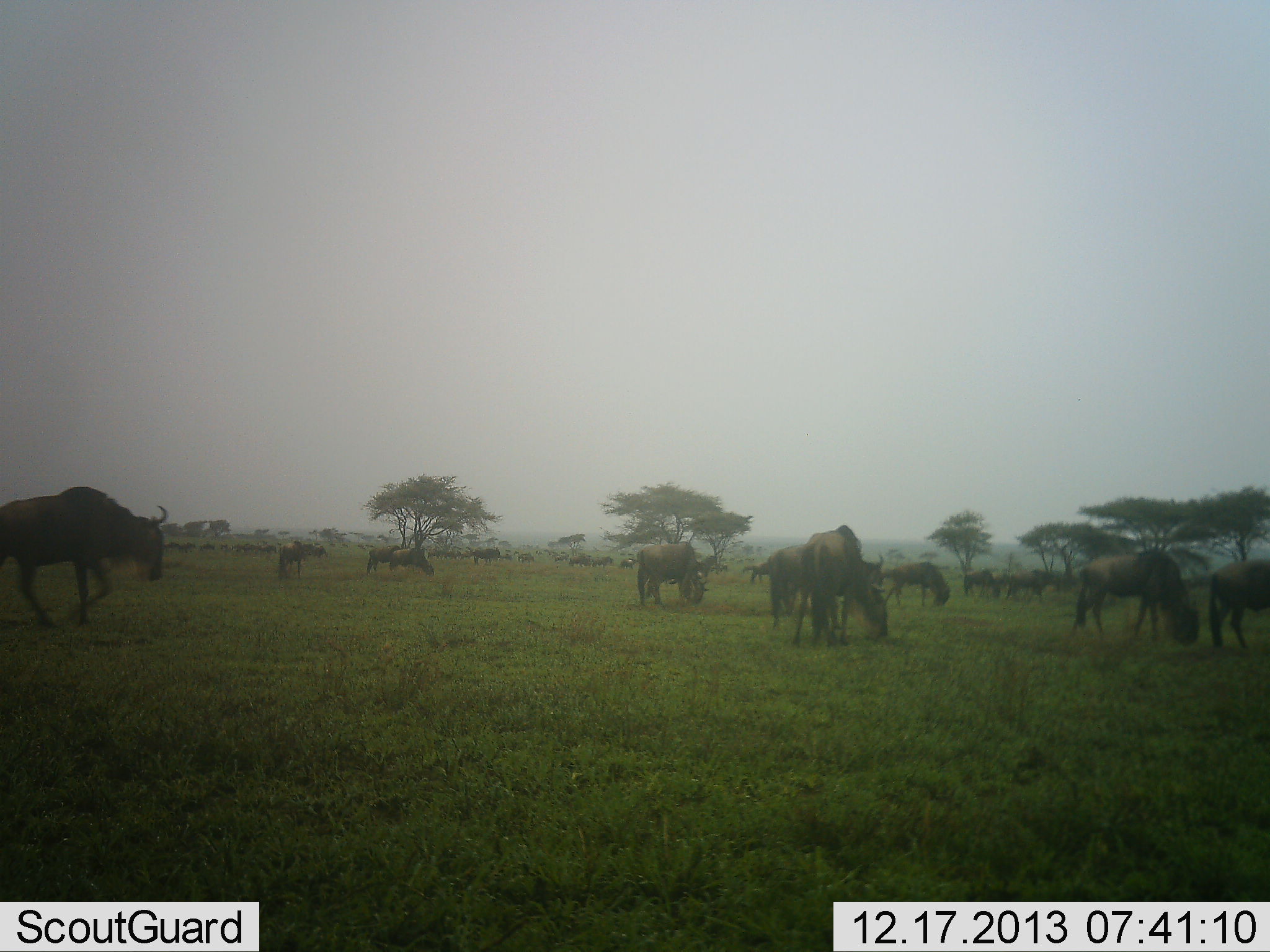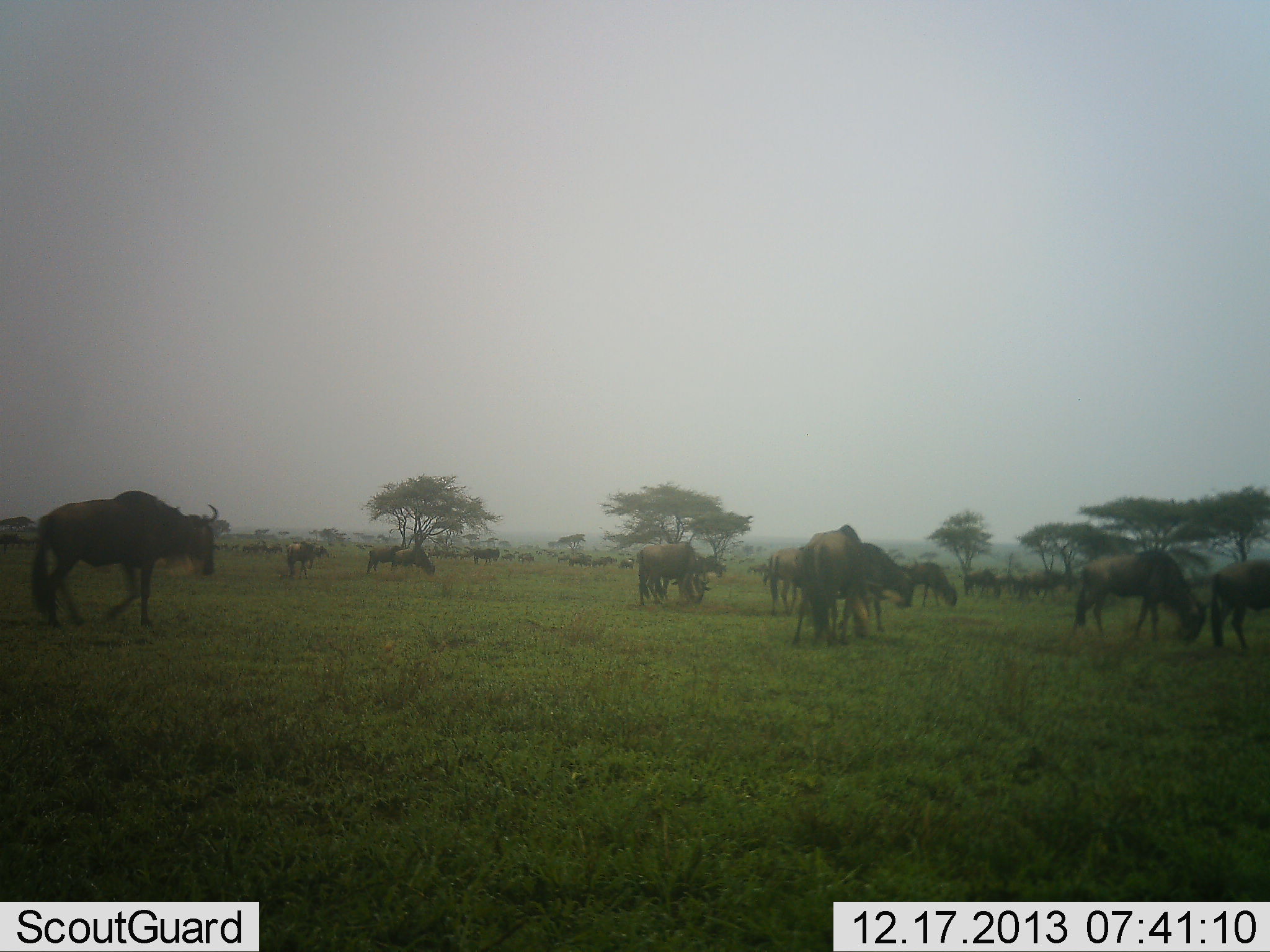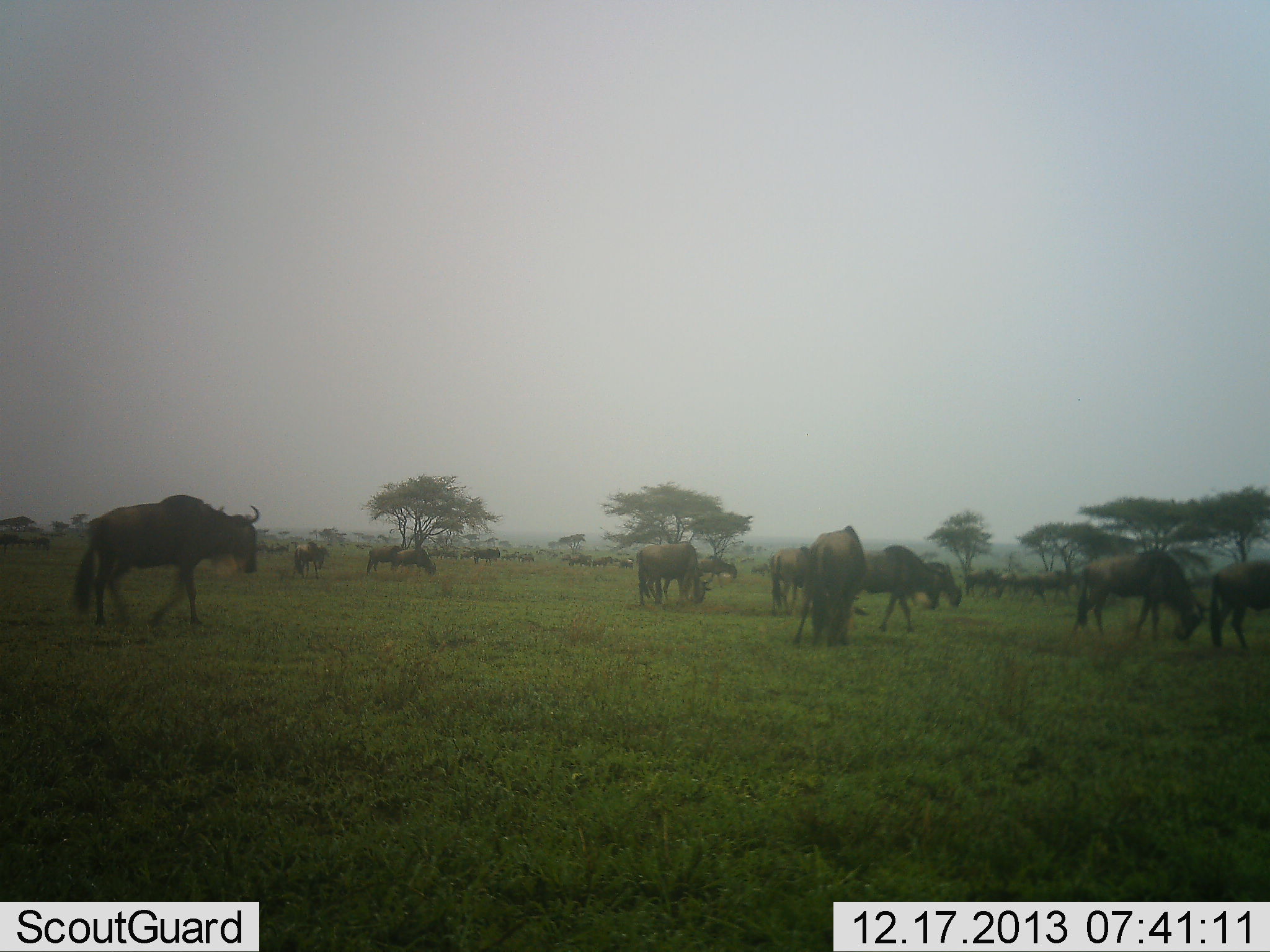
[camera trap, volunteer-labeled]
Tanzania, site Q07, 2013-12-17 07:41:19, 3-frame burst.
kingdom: Animalia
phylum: Chordata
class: Mammalia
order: Artiodactyla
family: Bovidae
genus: Connochaetes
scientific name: Connochaetes taurinus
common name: blue wildebeest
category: wildebeest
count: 11-50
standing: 55%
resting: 9%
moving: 75%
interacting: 11%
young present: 2%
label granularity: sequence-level